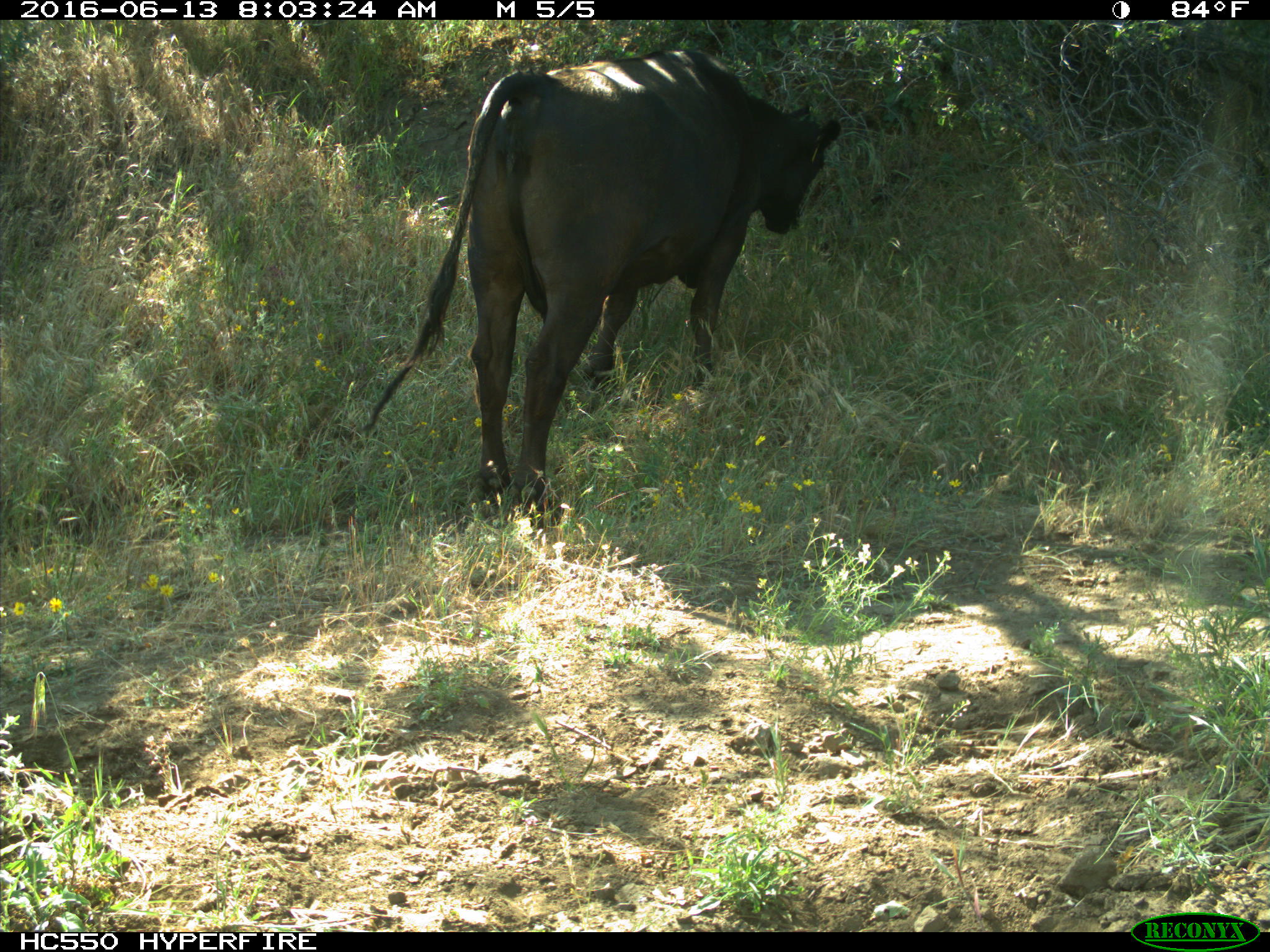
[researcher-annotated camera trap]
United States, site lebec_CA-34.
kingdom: Animalia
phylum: Chordata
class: Mammalia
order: Artiodactyla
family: Bovidae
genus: Bos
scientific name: Bos taurus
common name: domestic cow